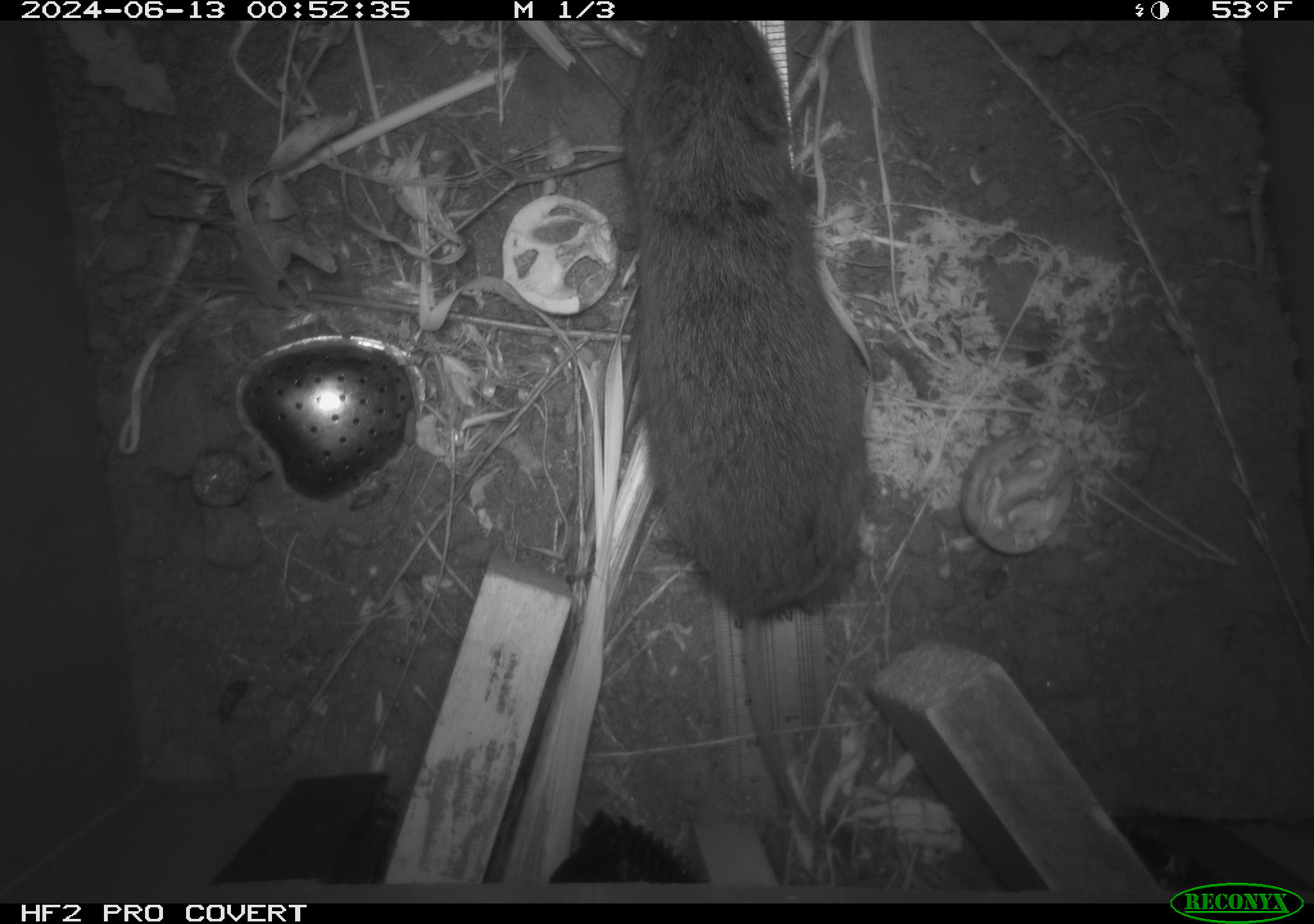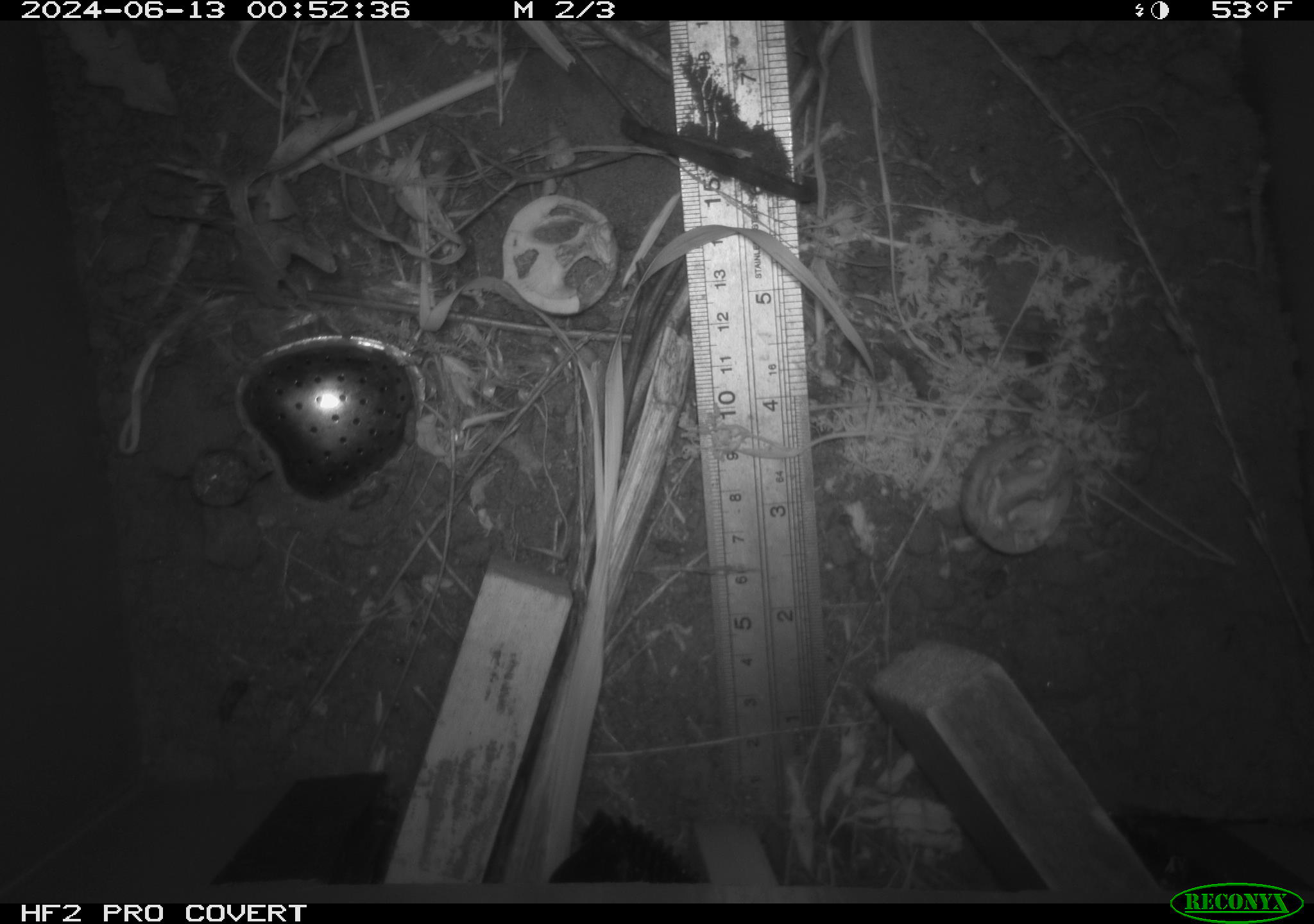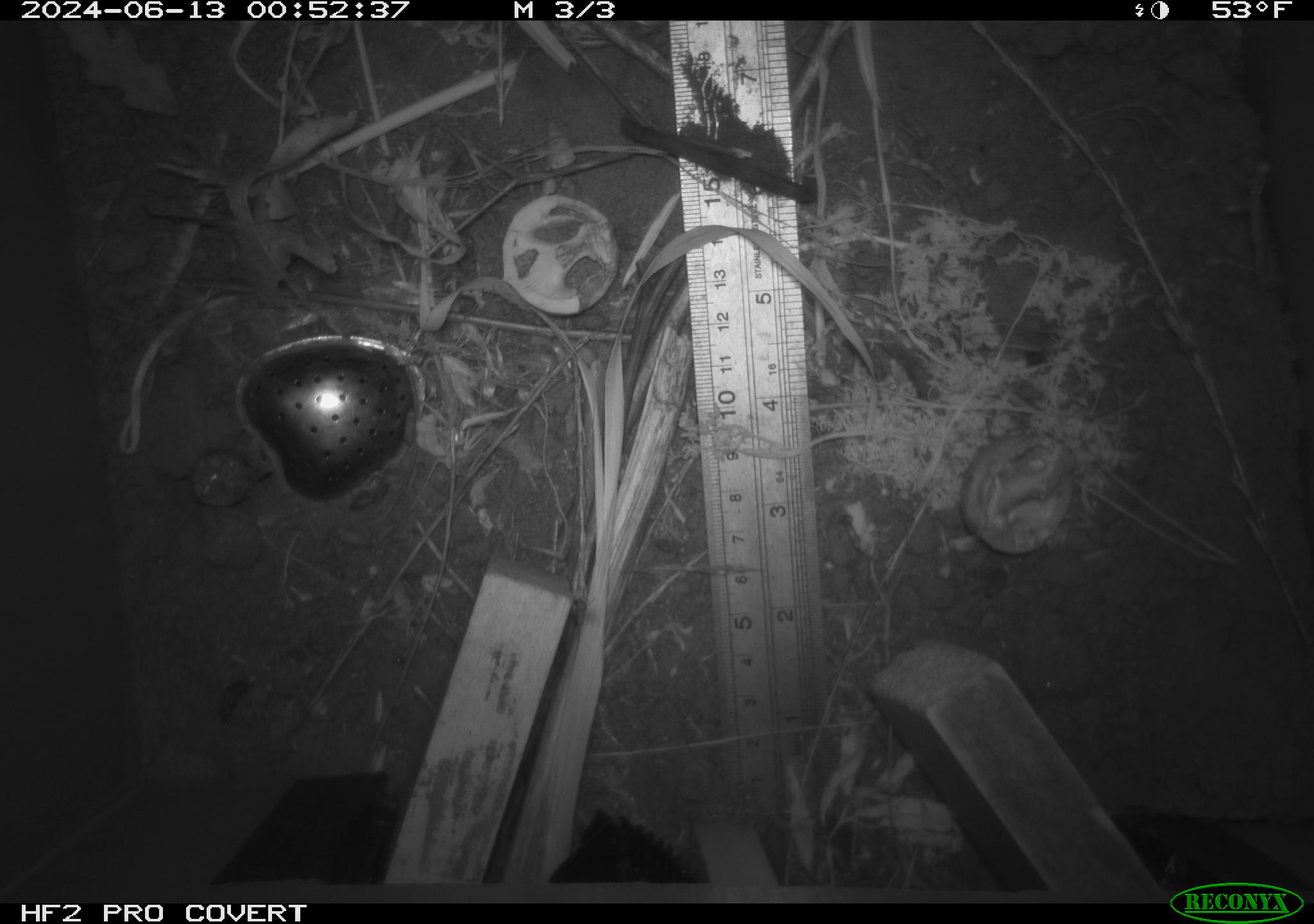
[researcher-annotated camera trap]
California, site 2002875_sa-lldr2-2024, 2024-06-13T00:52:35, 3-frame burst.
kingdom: Animalia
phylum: Chordata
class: Mammalia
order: Rodentia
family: Cricetidae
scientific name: Arvicolinae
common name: voles, lemmings, and muskrats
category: arvicolinae subfamily